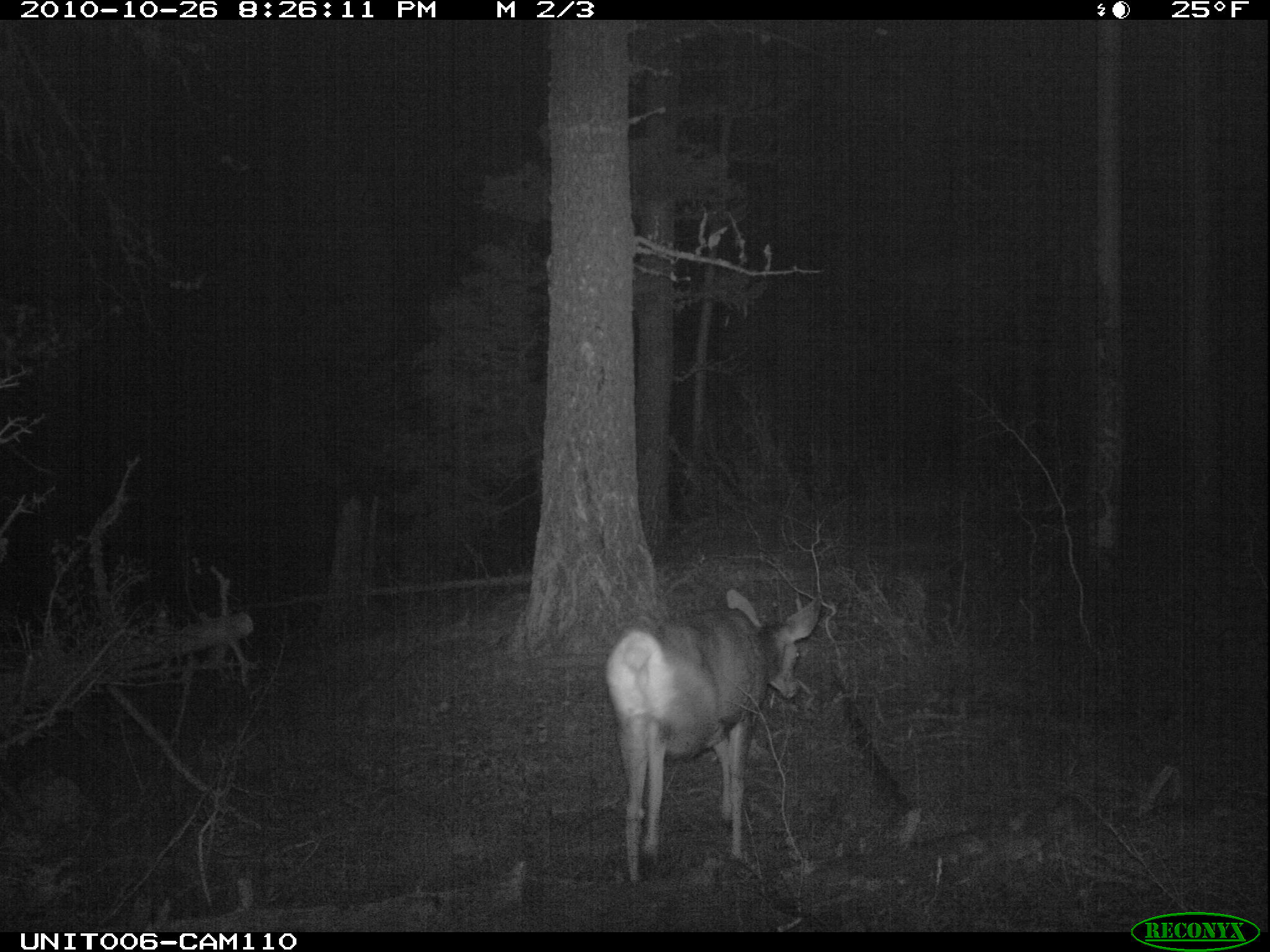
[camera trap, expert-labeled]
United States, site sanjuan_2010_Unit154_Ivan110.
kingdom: Animalia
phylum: Chordata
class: Mammalia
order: Artiodactyla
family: Cervidae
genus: Odocoileus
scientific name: Odocoileus hemionus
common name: mule deer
Odocoileus hemionus (mule deer).